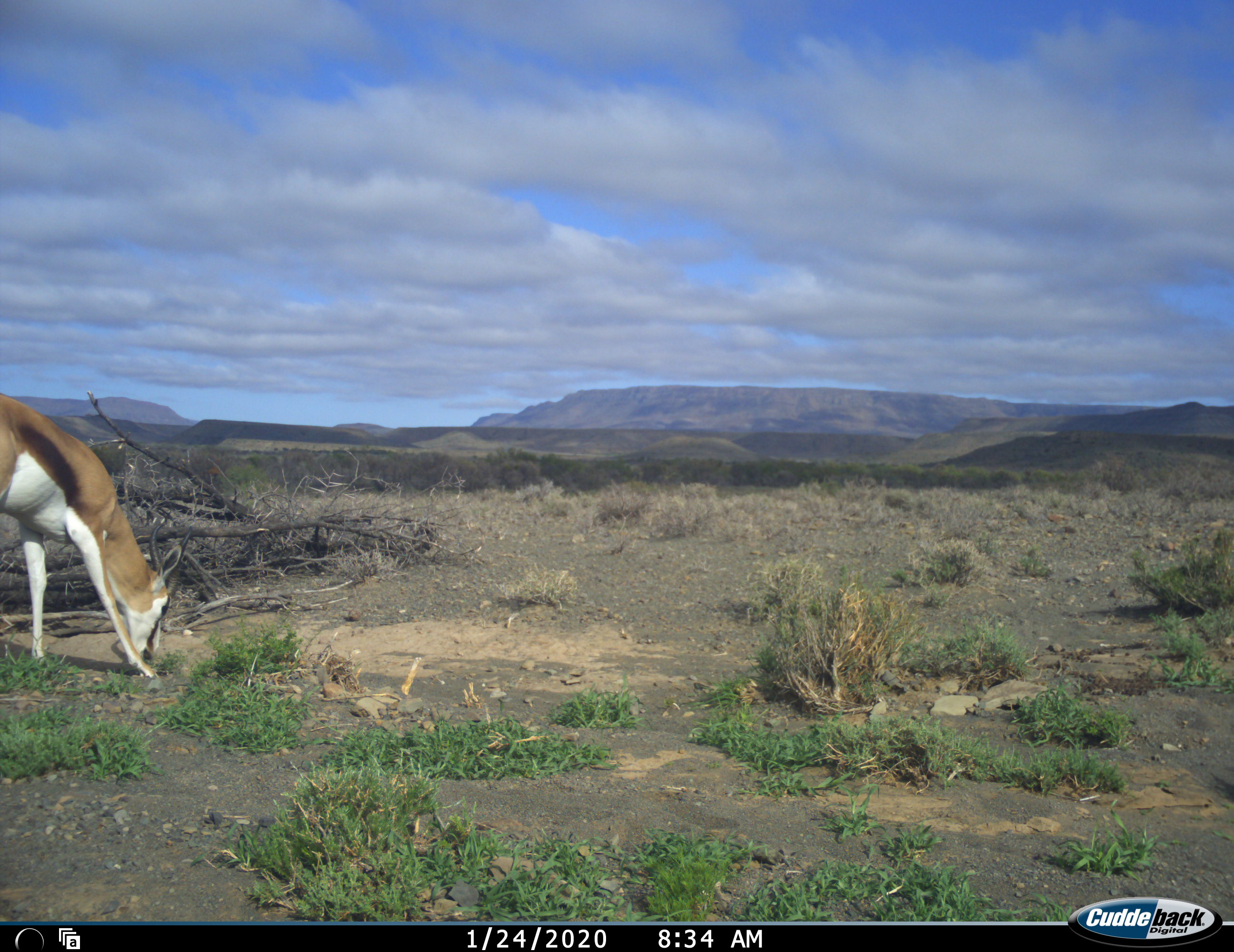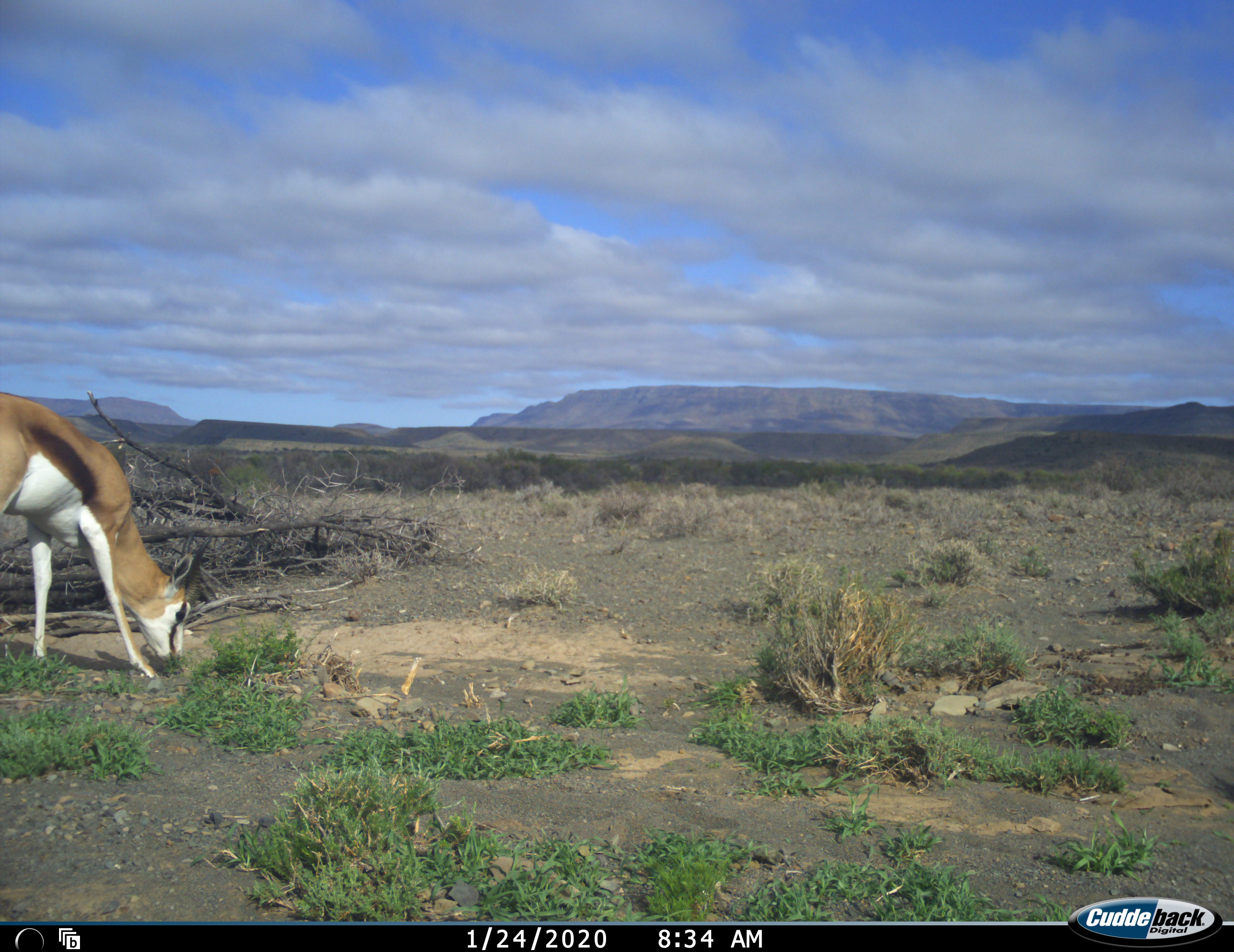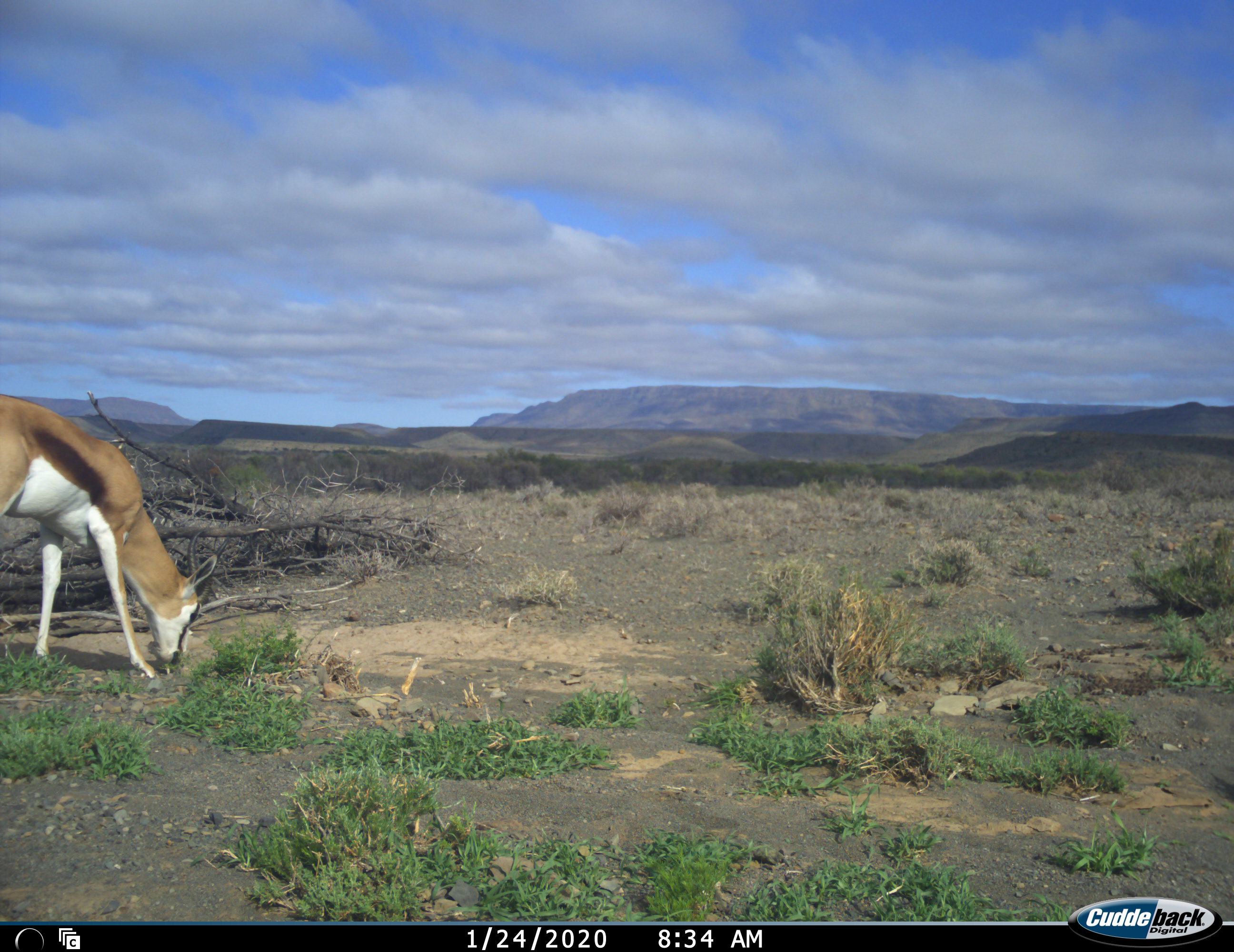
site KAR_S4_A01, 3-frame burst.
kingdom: Animalia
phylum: Chordata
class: Mammalia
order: Artiodactyla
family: Bovidae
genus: Antidorcas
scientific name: Antidorcas marsupialis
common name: springbok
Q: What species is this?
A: Springbok (Antidorcas marsupialis).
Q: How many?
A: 1.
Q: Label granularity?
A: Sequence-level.